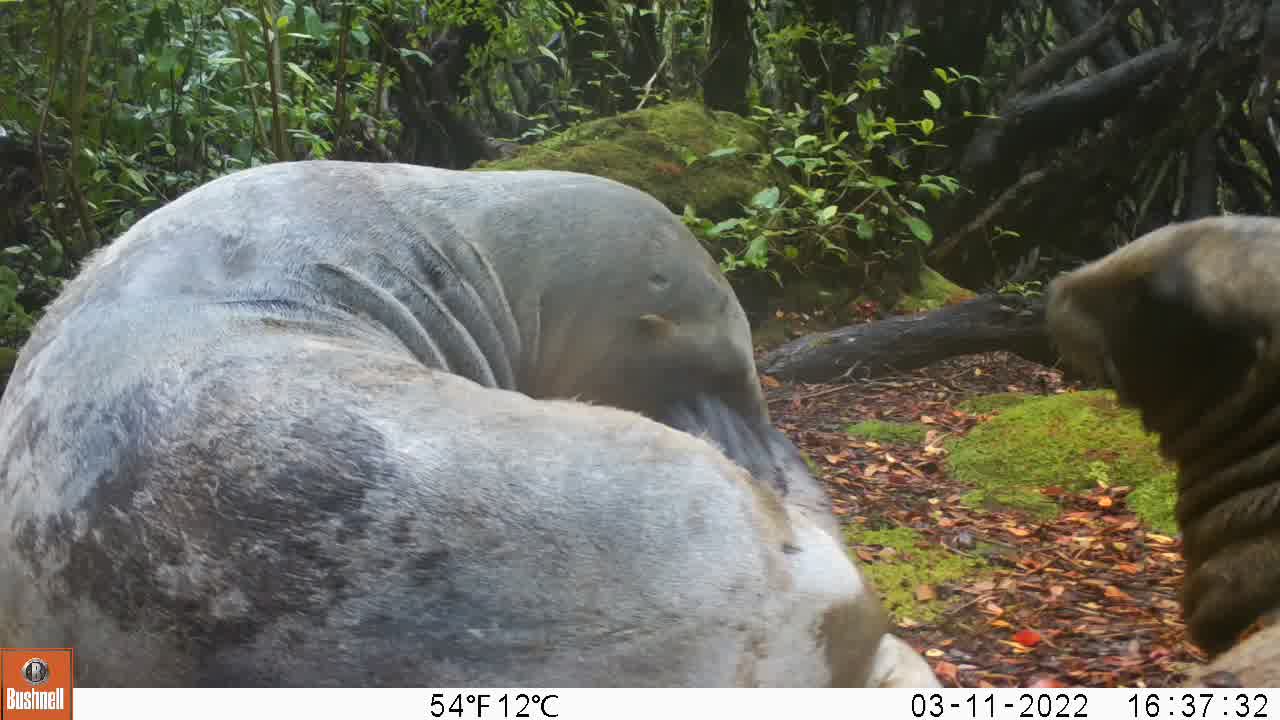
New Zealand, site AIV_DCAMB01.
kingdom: Animalia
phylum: Chordata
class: Mammalia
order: Carnivora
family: Otariidae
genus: Phocarctos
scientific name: Phocarctos hookeri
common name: new zealand sea lion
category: sealion